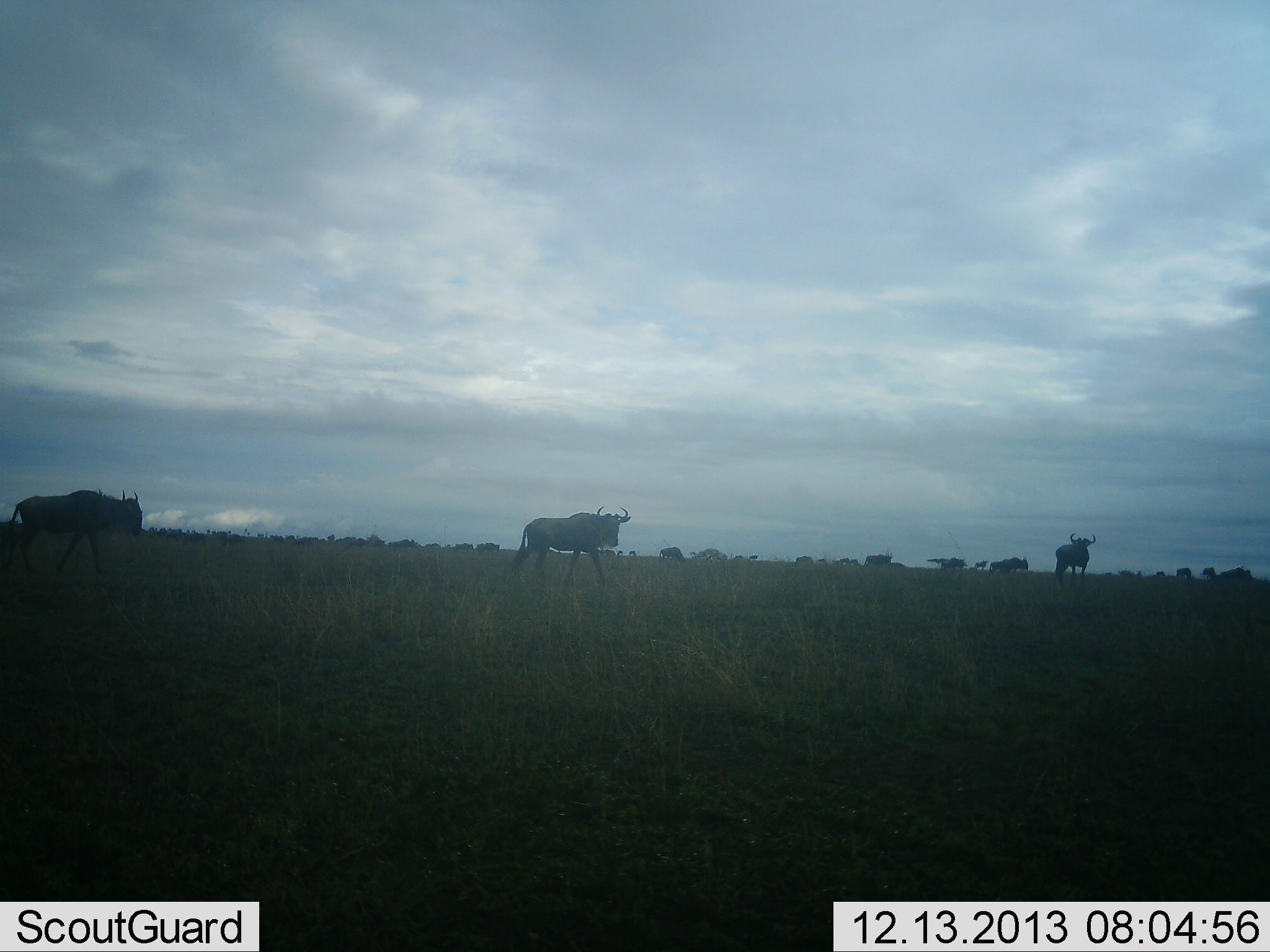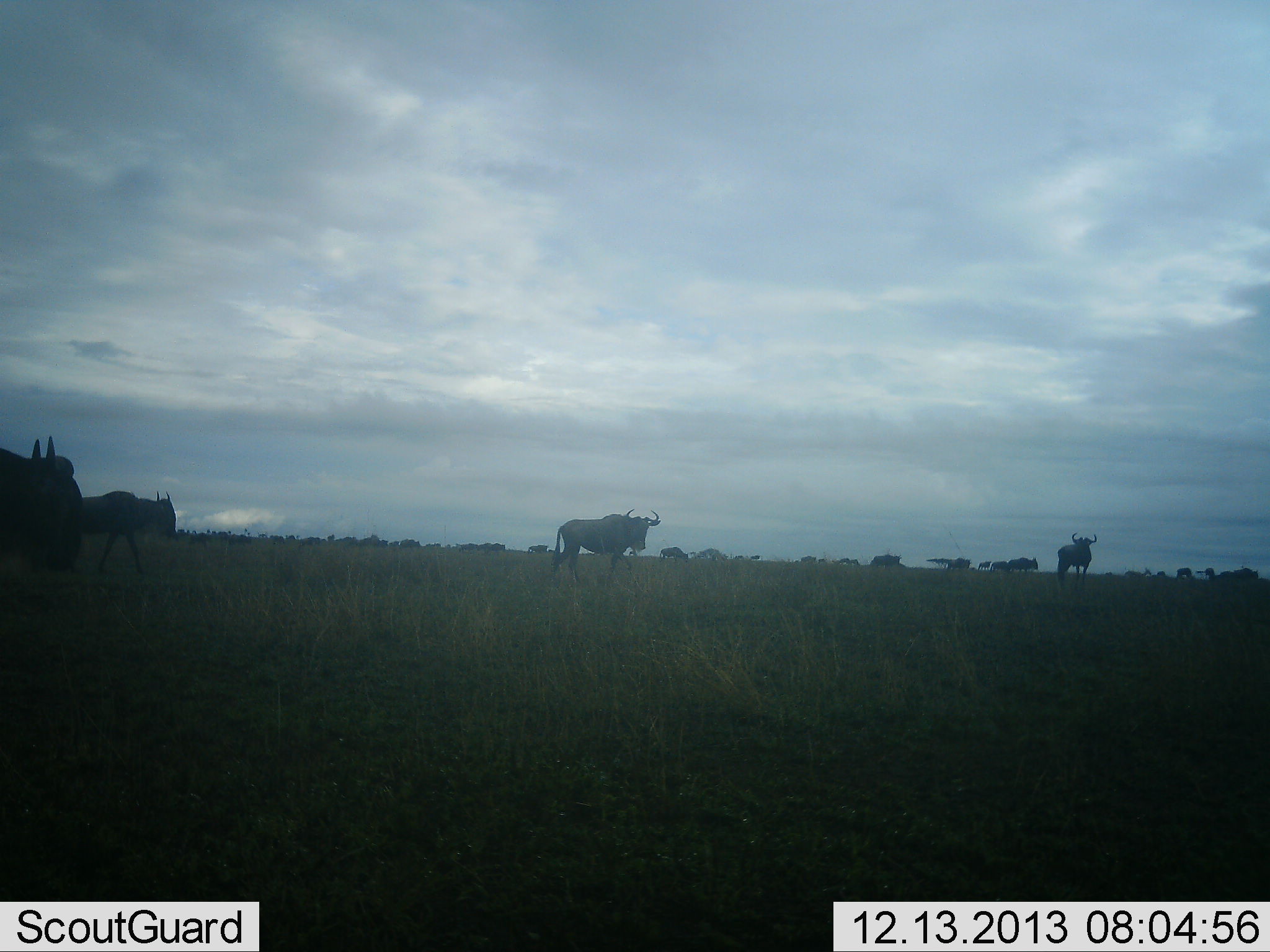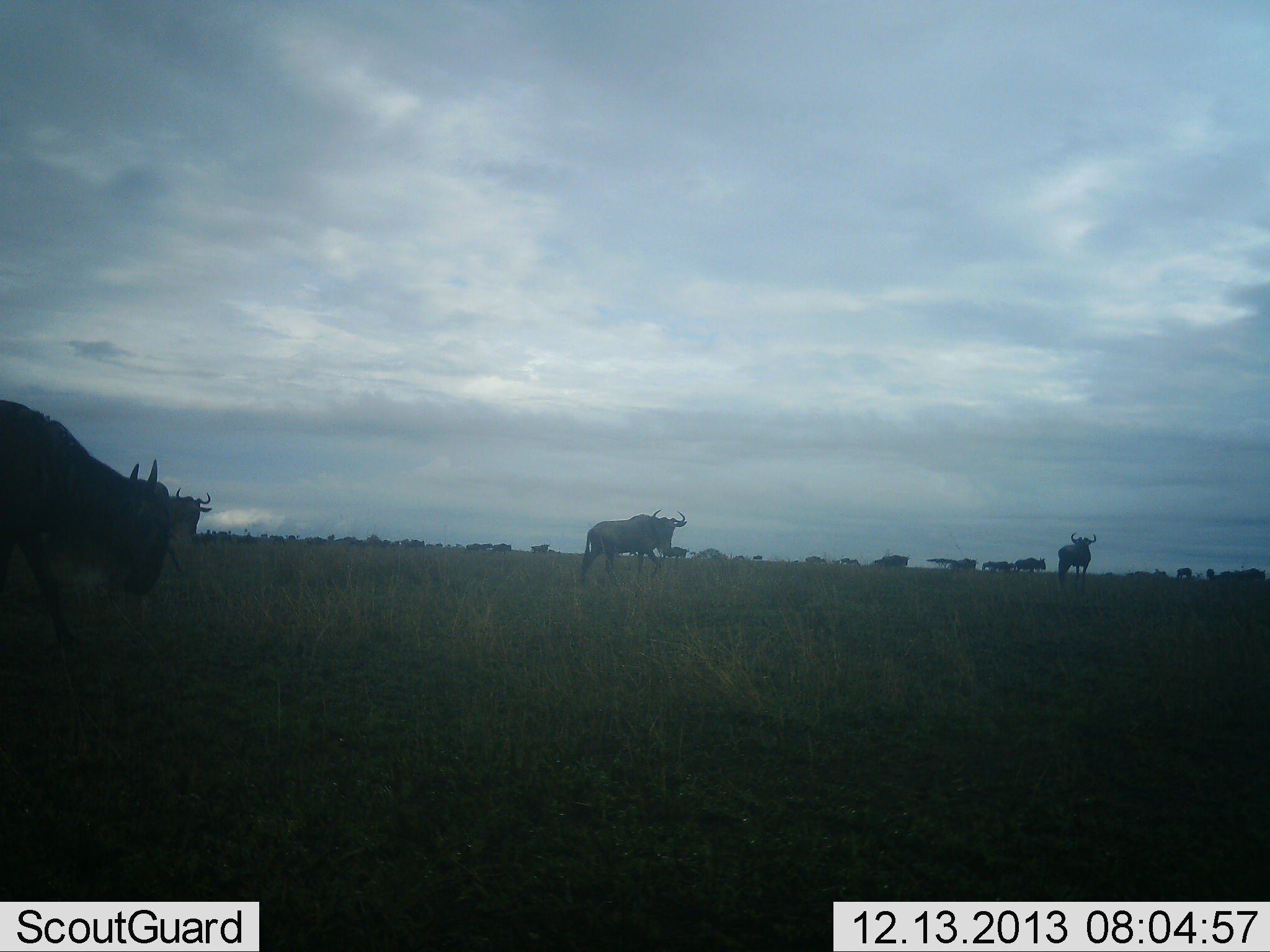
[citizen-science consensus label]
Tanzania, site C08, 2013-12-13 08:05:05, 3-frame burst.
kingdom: Animalia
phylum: Chordata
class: Mammalia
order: Artiodactyla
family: Bovidae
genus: Connochaetes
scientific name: Connochaetes taurinus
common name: blue wildebeest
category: wildebeest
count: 11-50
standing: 40%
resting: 0%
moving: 90%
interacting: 0%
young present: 0%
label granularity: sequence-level